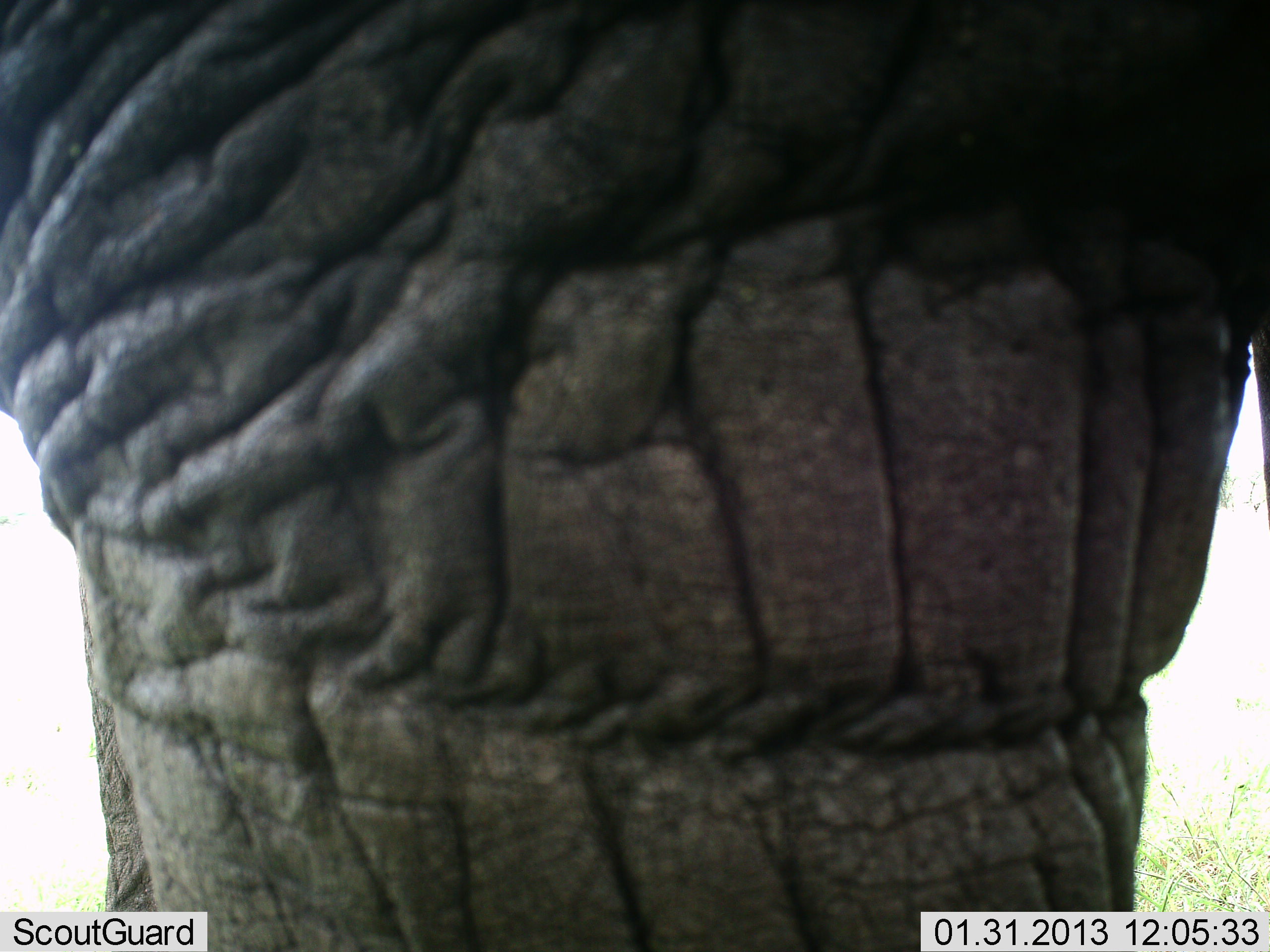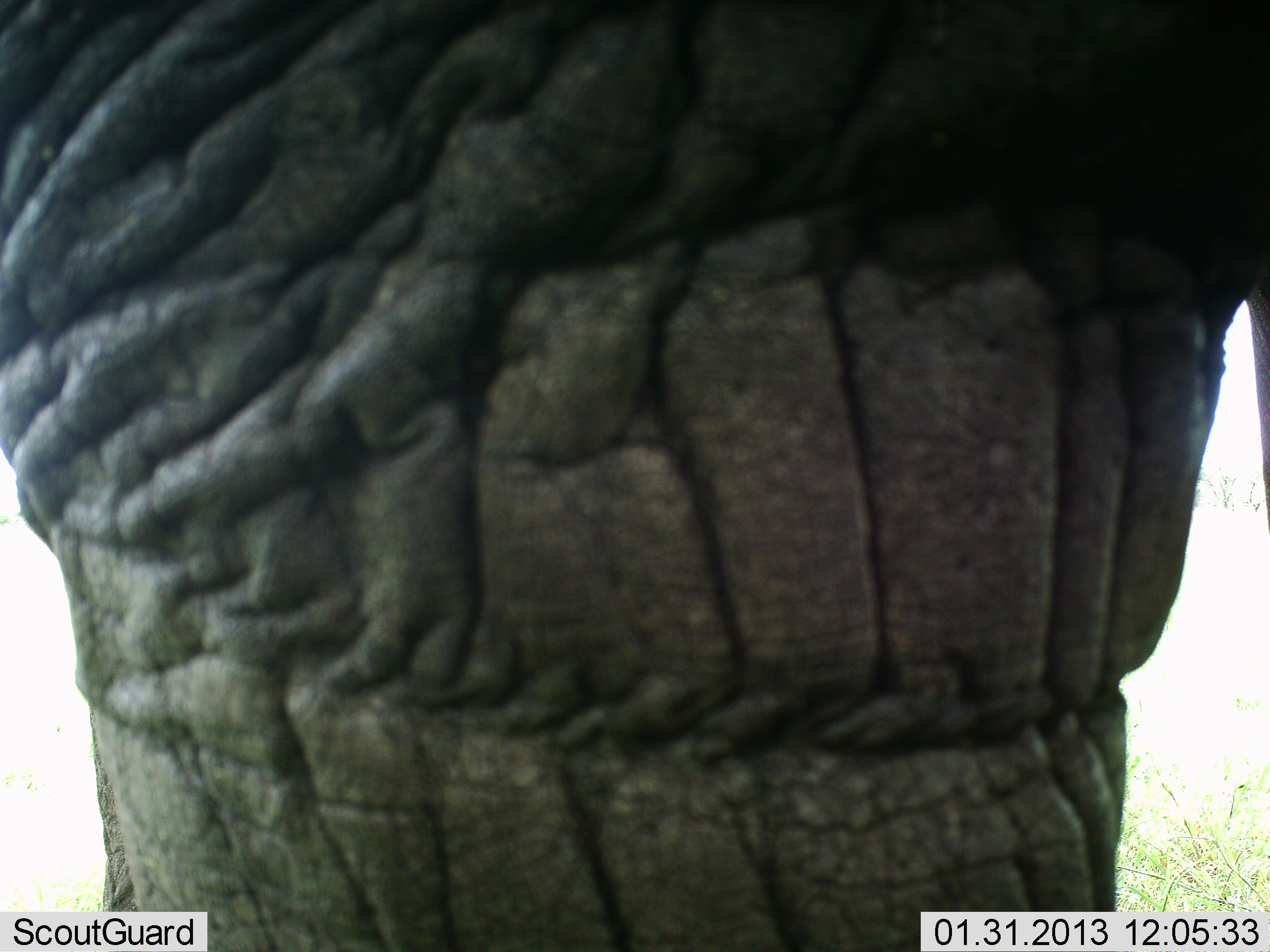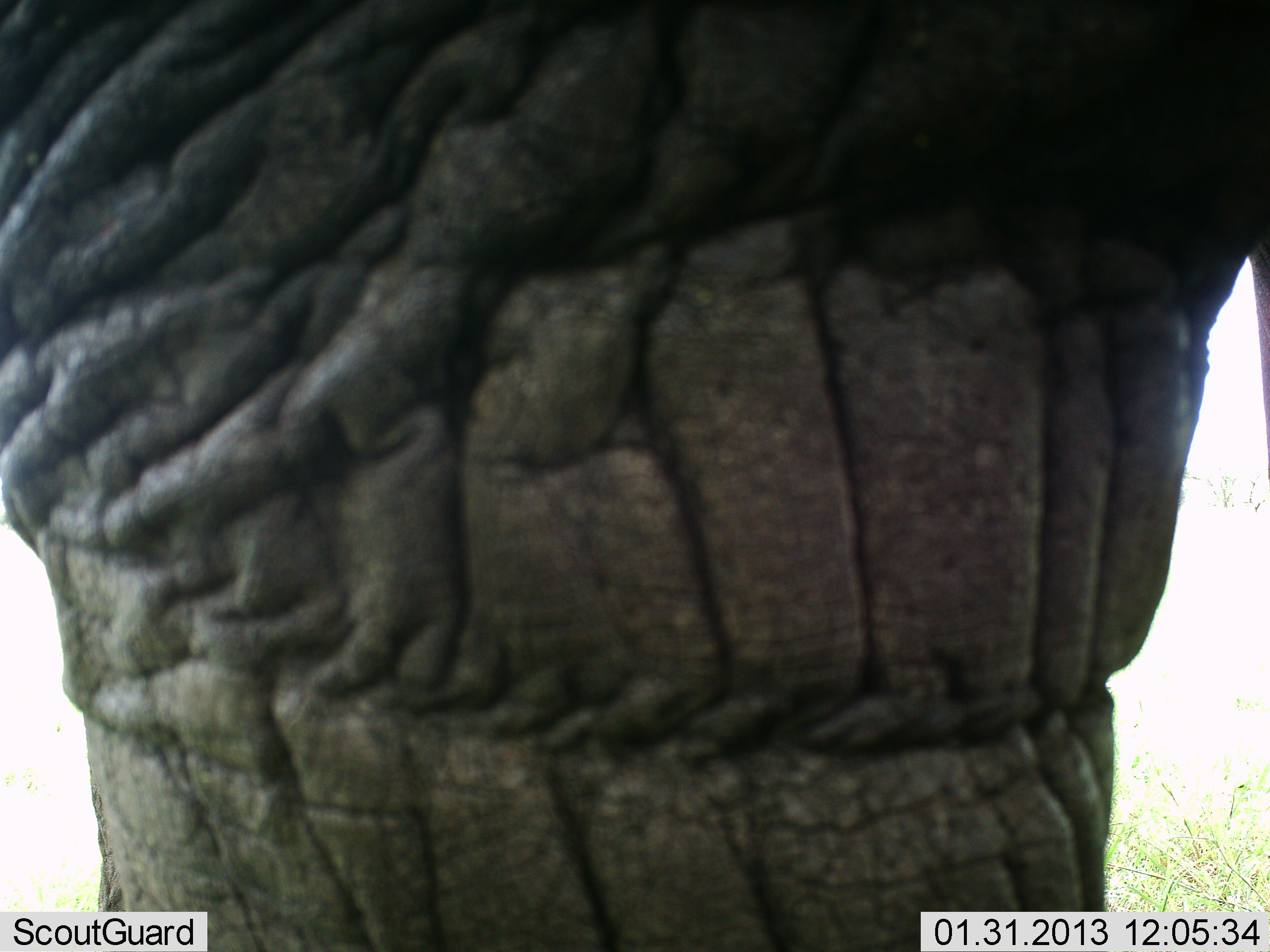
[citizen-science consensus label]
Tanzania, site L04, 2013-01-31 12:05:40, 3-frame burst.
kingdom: Animalia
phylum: Chordata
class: Mammalia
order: Proboscidea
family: Elephantidae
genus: Loxodonta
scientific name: Loxodonta africana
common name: african bush elephant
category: elephant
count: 1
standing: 90%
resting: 0%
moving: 10%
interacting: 0%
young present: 0%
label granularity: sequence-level